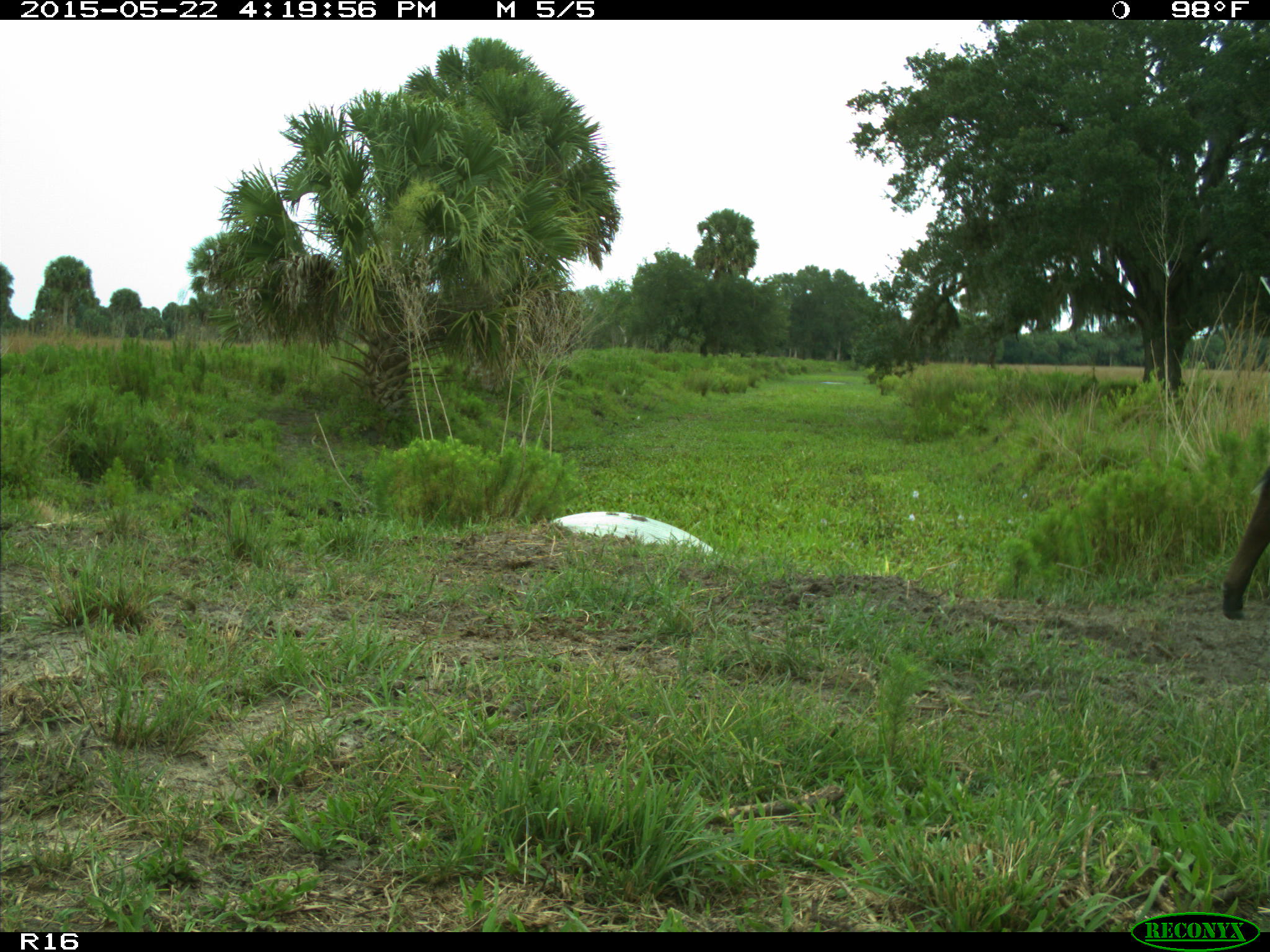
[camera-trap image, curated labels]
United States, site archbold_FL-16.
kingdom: Animalia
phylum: Chordata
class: Mammalia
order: Artiodactyla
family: Bovidae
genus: Bos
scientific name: Bos taurus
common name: domestic cow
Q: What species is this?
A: Bos taurus (domestic cow).